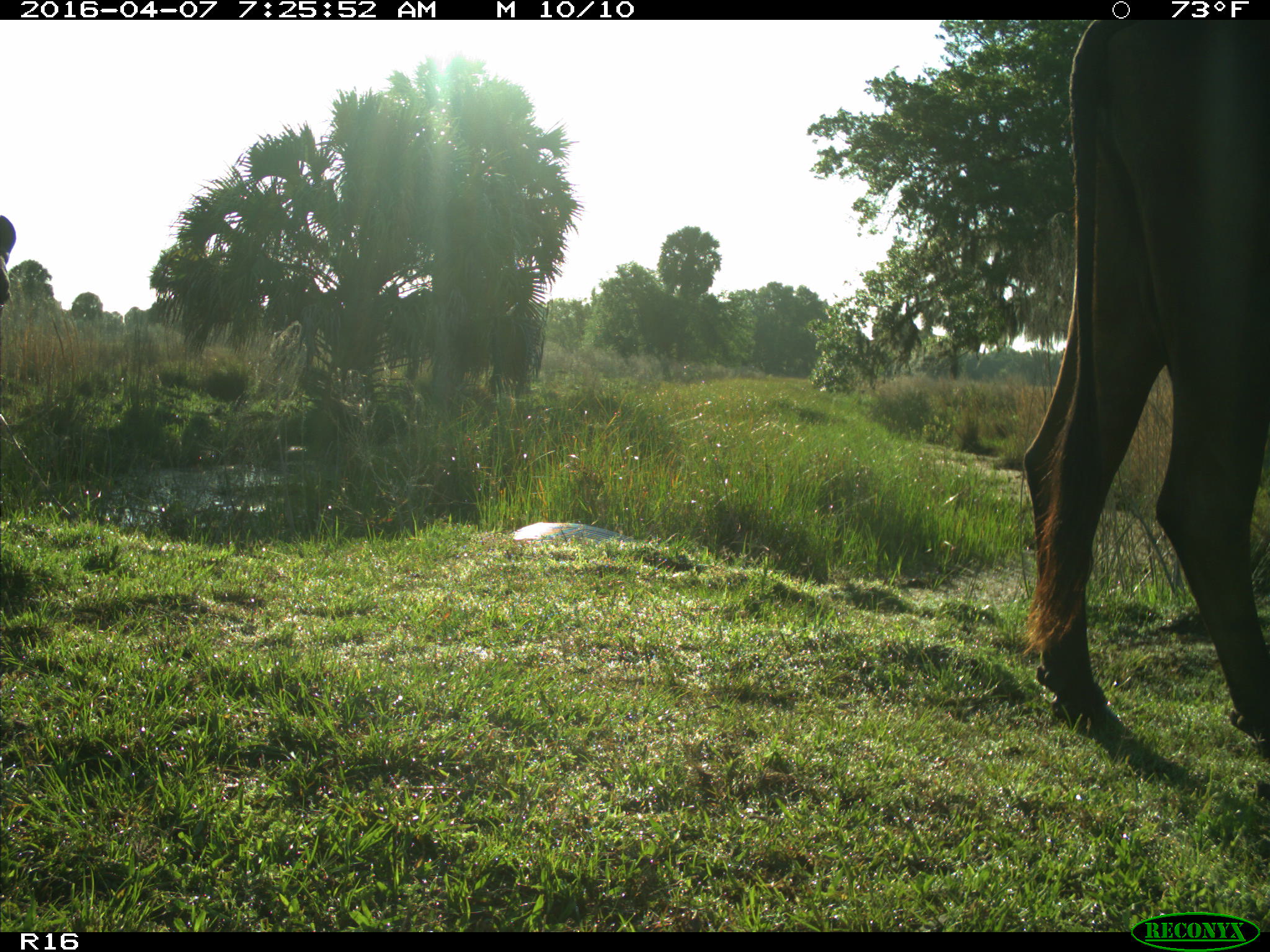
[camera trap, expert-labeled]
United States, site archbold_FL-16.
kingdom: Animalia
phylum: Chordata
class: Mammalia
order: Artiodactyla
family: Bovidae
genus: Bos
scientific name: Bos taurus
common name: domestic cow